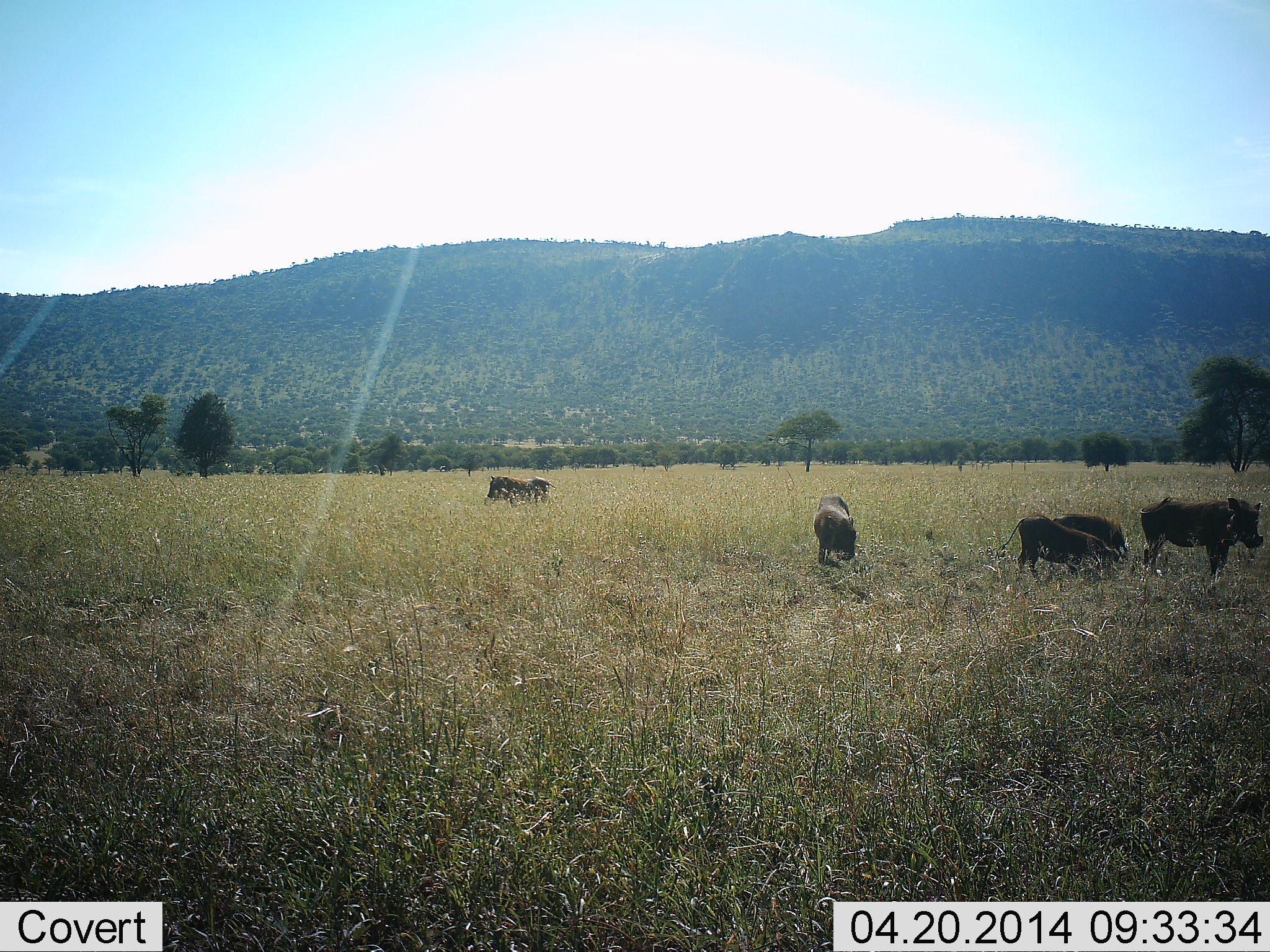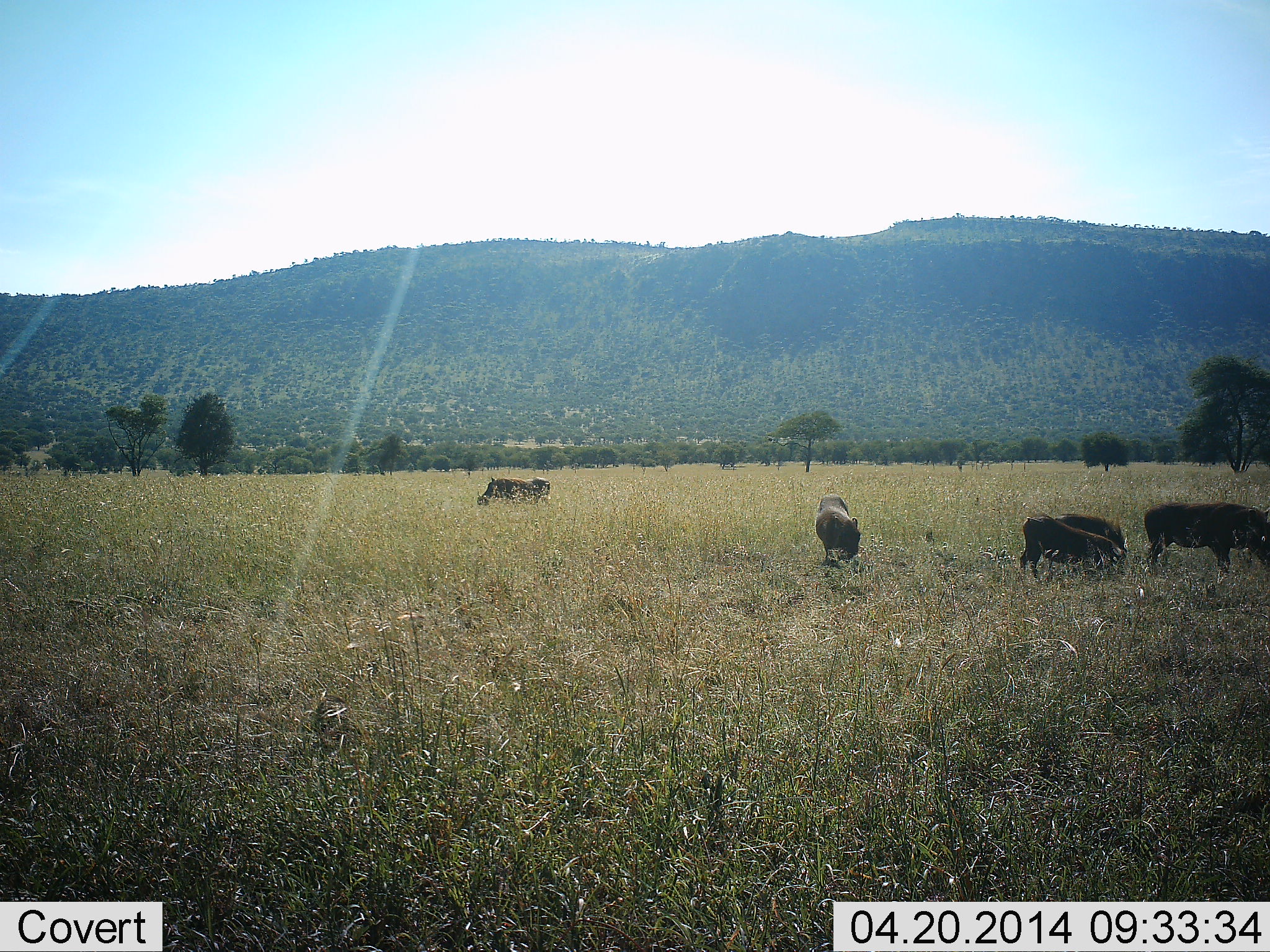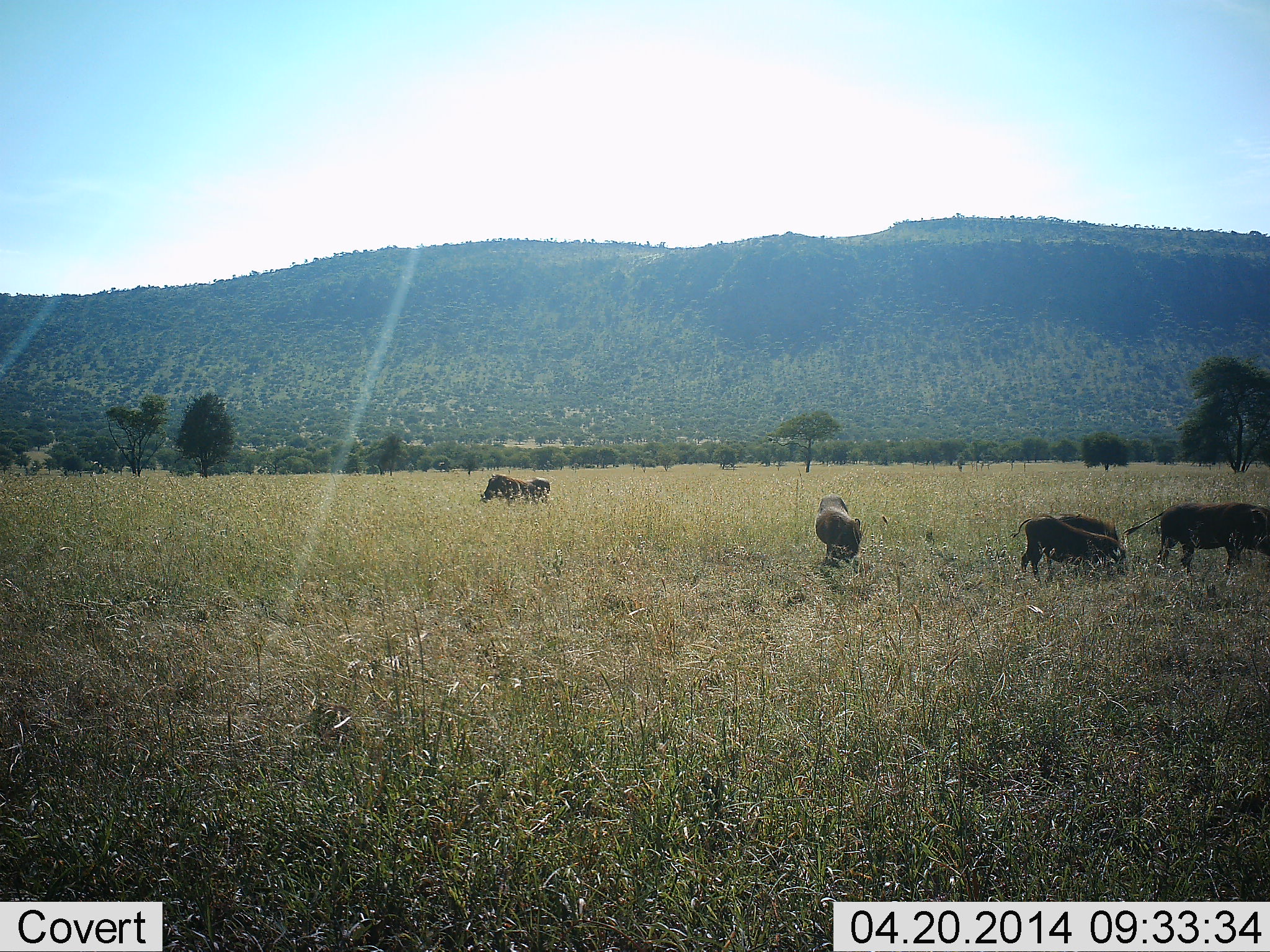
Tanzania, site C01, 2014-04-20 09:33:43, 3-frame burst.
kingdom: Animalia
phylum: Chordata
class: Mammalia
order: Artiodactyla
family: Suidae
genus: Phacochoerus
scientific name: Phacochoerus africanus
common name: warthog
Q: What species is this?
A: Warthog (Phacochoerus africanus).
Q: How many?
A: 5.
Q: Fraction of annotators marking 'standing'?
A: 20%.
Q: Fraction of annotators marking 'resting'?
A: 0%.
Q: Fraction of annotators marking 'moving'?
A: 0%.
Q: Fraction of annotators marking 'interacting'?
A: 0%.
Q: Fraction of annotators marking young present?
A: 50%.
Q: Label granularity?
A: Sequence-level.